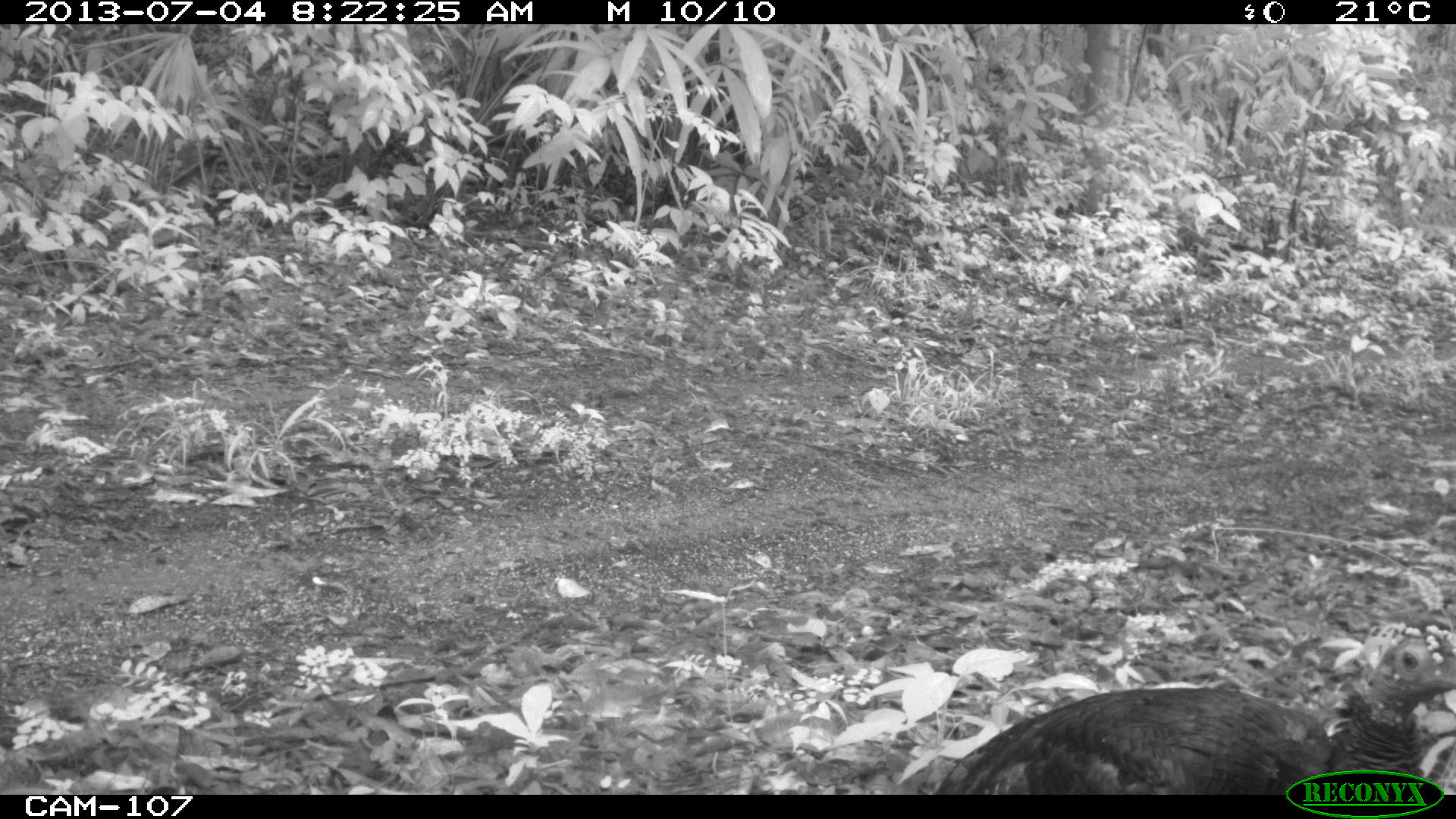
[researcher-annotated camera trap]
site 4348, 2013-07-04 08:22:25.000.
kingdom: Animalia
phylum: Chordata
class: Aves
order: Galliformes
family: Phasianidae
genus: Meleagris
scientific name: Meleagris ocellata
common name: ocellated turkey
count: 1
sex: female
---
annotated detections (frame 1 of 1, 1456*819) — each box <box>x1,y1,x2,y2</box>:
meleagris ocellata: <box>932,622,1456,794</box>